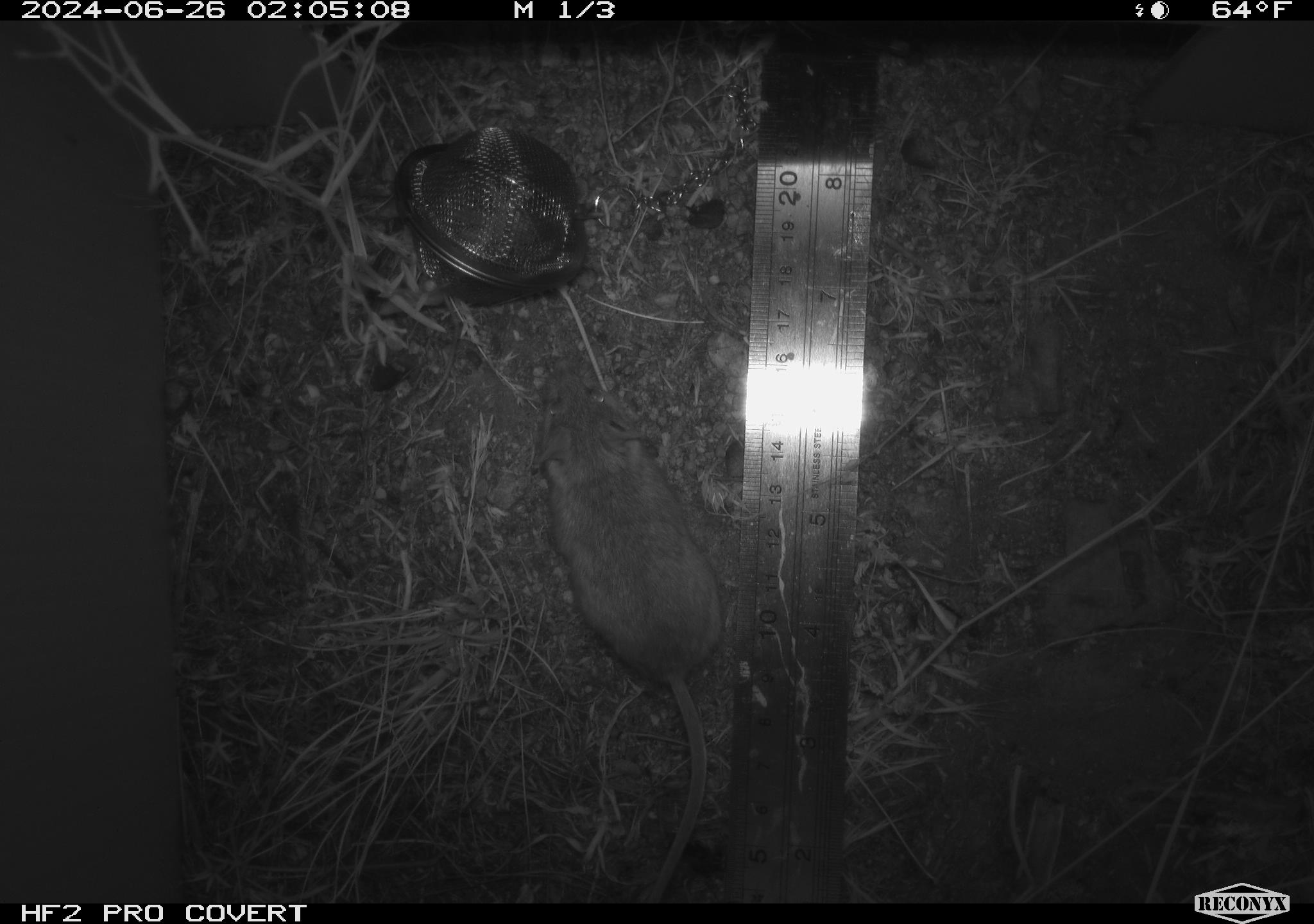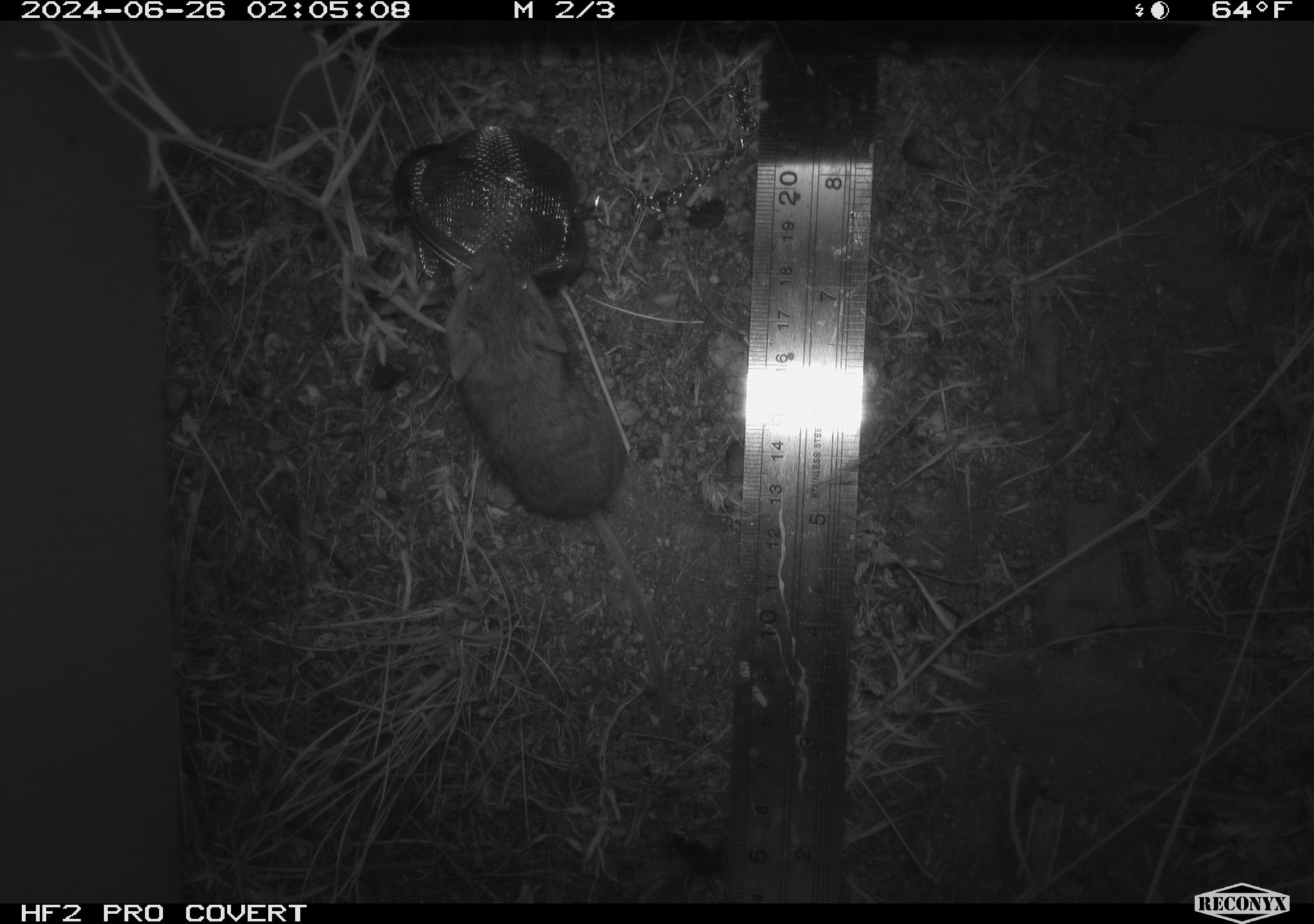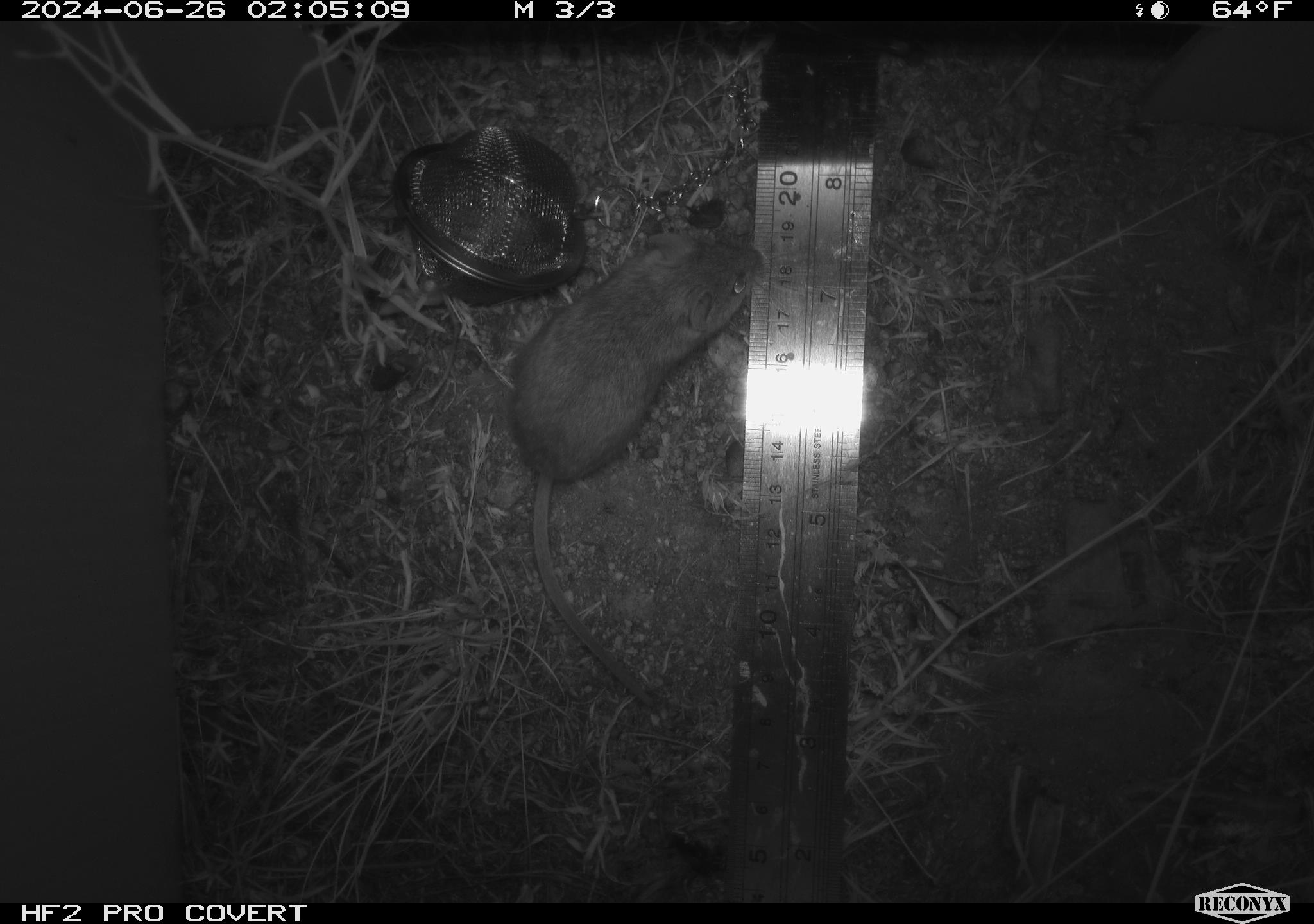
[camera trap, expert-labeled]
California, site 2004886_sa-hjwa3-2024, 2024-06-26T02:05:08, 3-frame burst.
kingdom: Animalia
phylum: Chordata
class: Mammalia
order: Rodentia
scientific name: Rodentia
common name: rodent